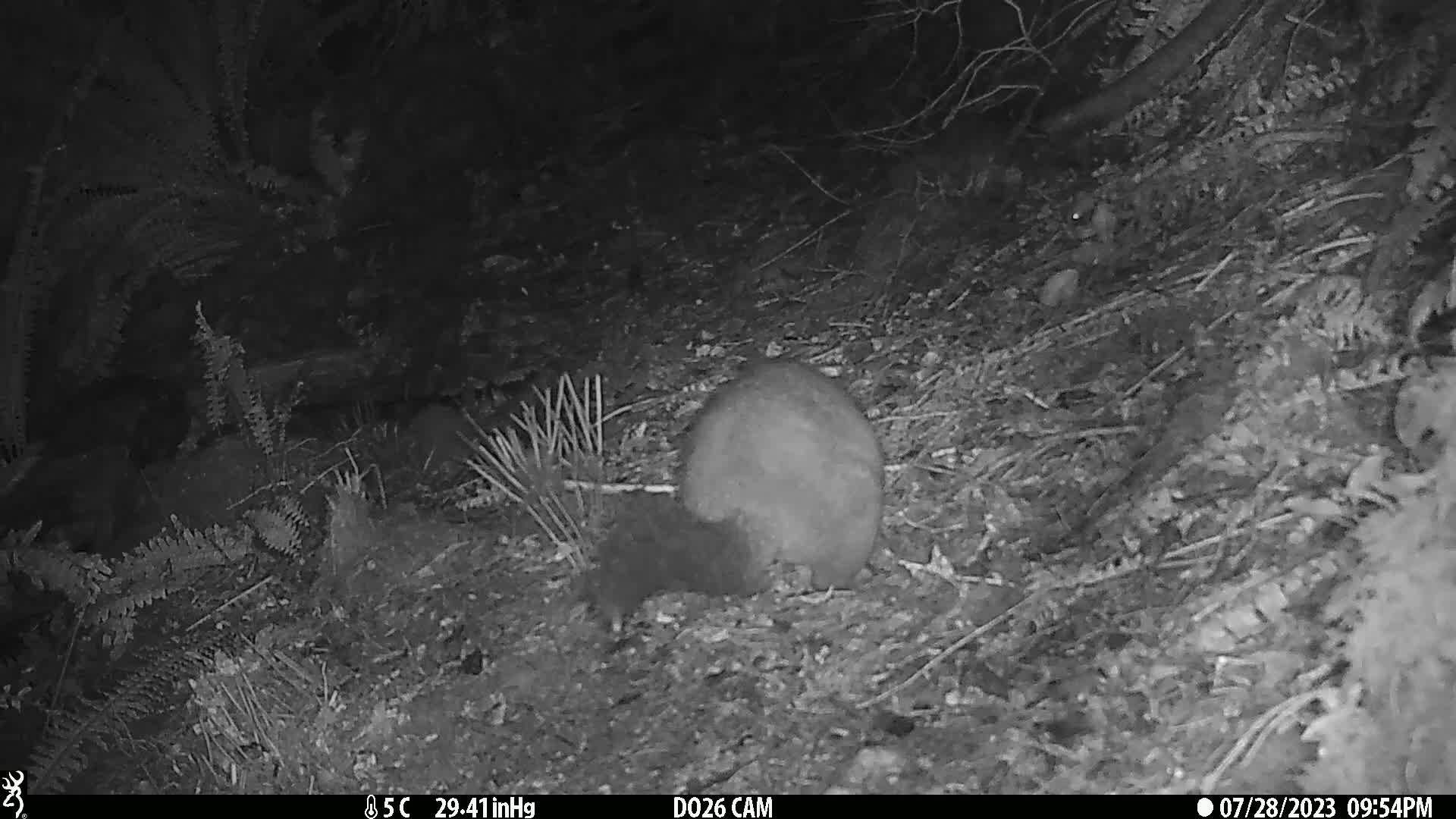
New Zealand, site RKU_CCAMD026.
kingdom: Animalia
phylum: Chordata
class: Mammalia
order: Diprotodontia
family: Phalangeridae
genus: Trichosurus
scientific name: Trichosurus vulpecula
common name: common brushtail possum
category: possum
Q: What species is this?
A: Possum (common brushtail possum) (Trichosurus vulpecula).